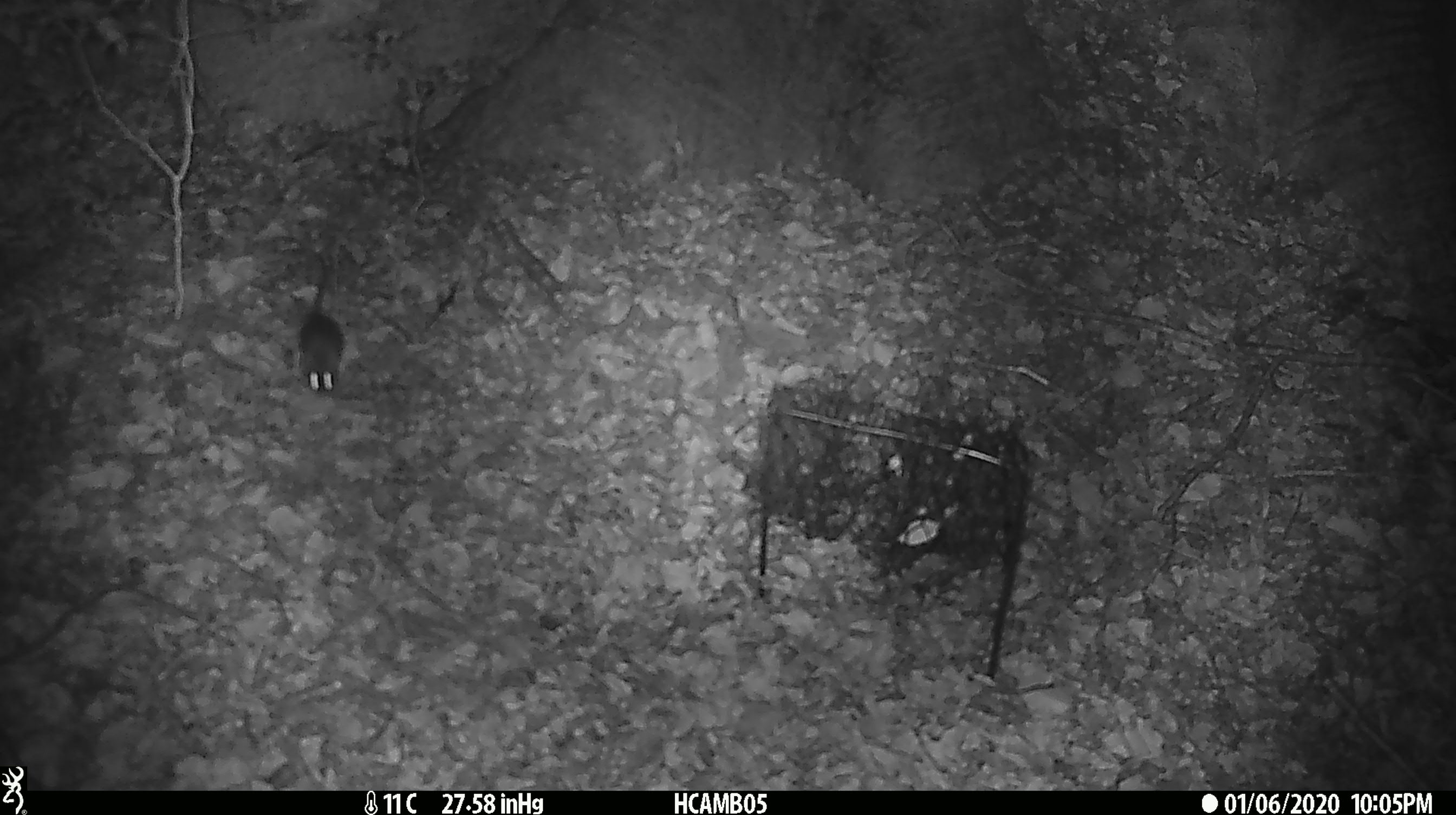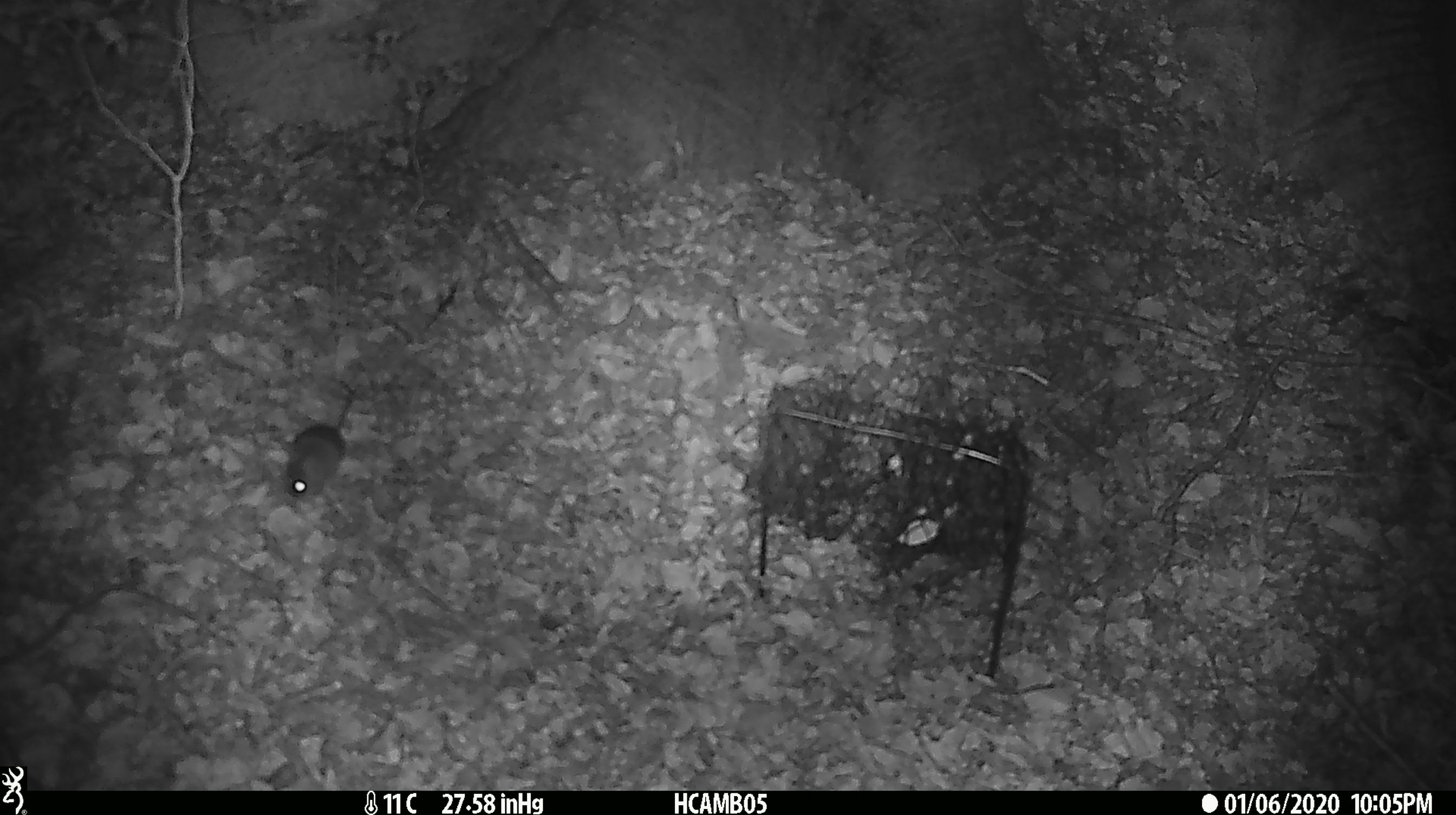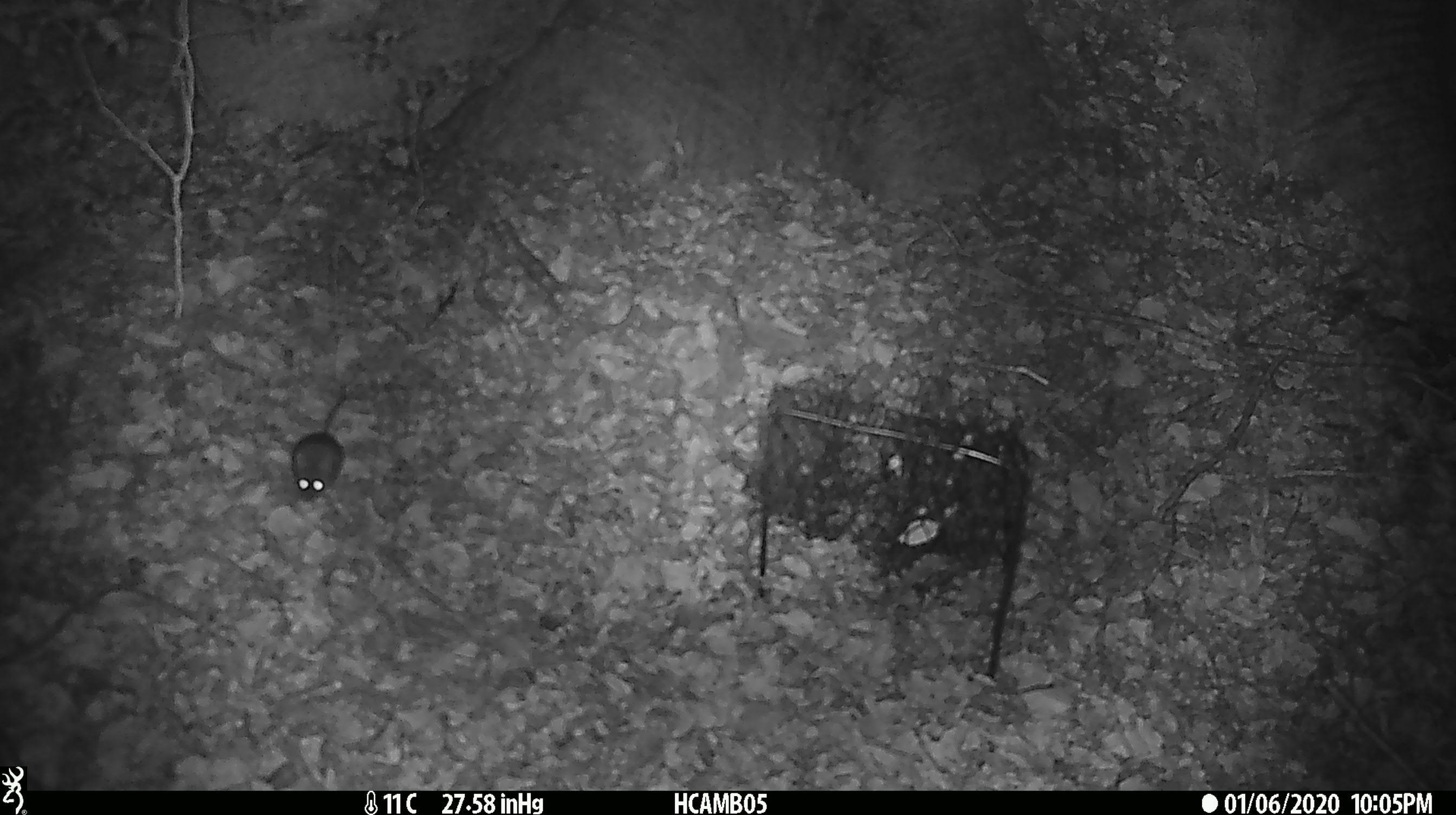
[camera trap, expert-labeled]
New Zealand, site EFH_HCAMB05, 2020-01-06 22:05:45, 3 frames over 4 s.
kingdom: Animalia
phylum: Chordata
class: Mammalia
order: Rodentia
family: Muridae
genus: Mus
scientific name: Mus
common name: mouse